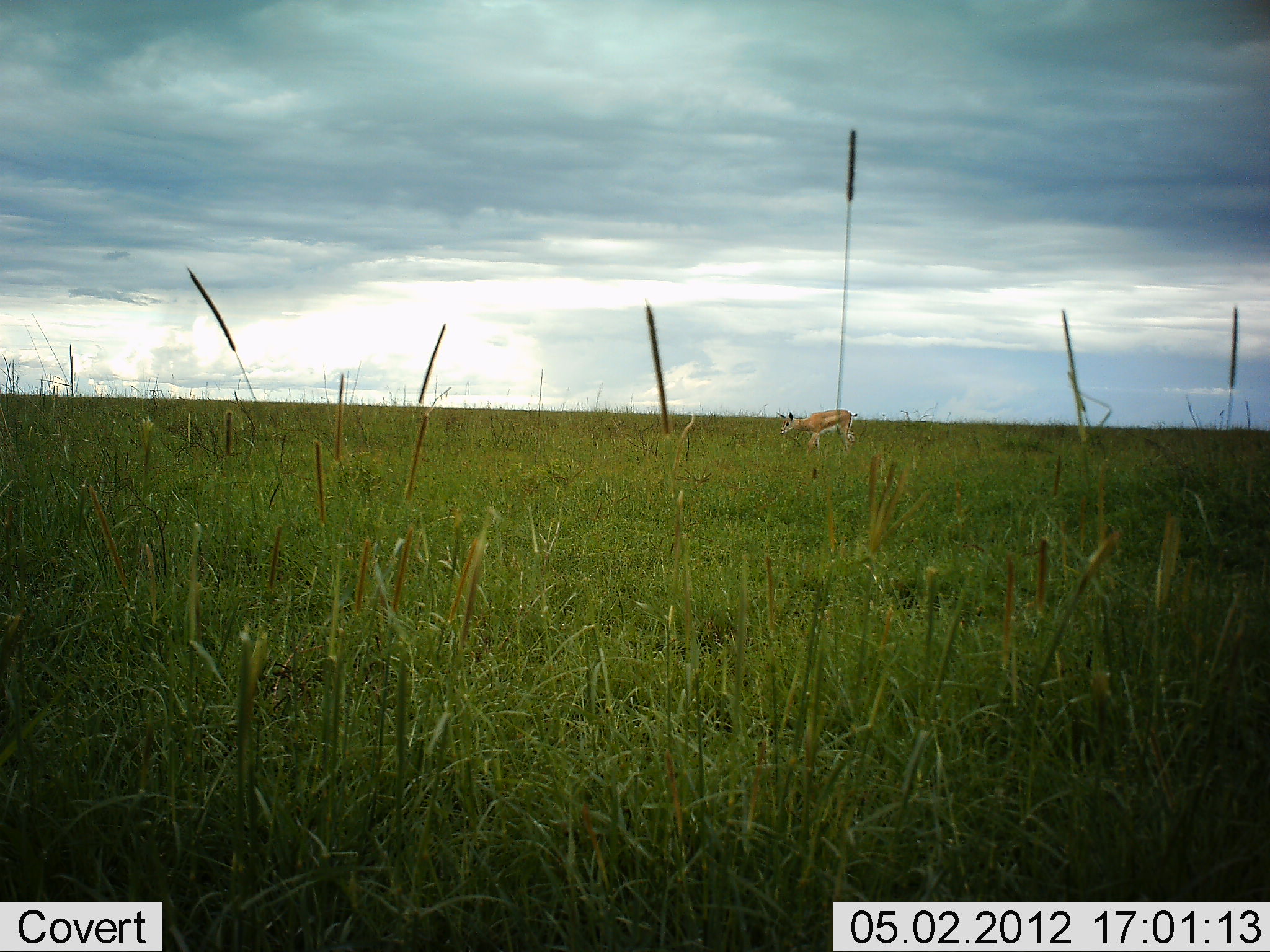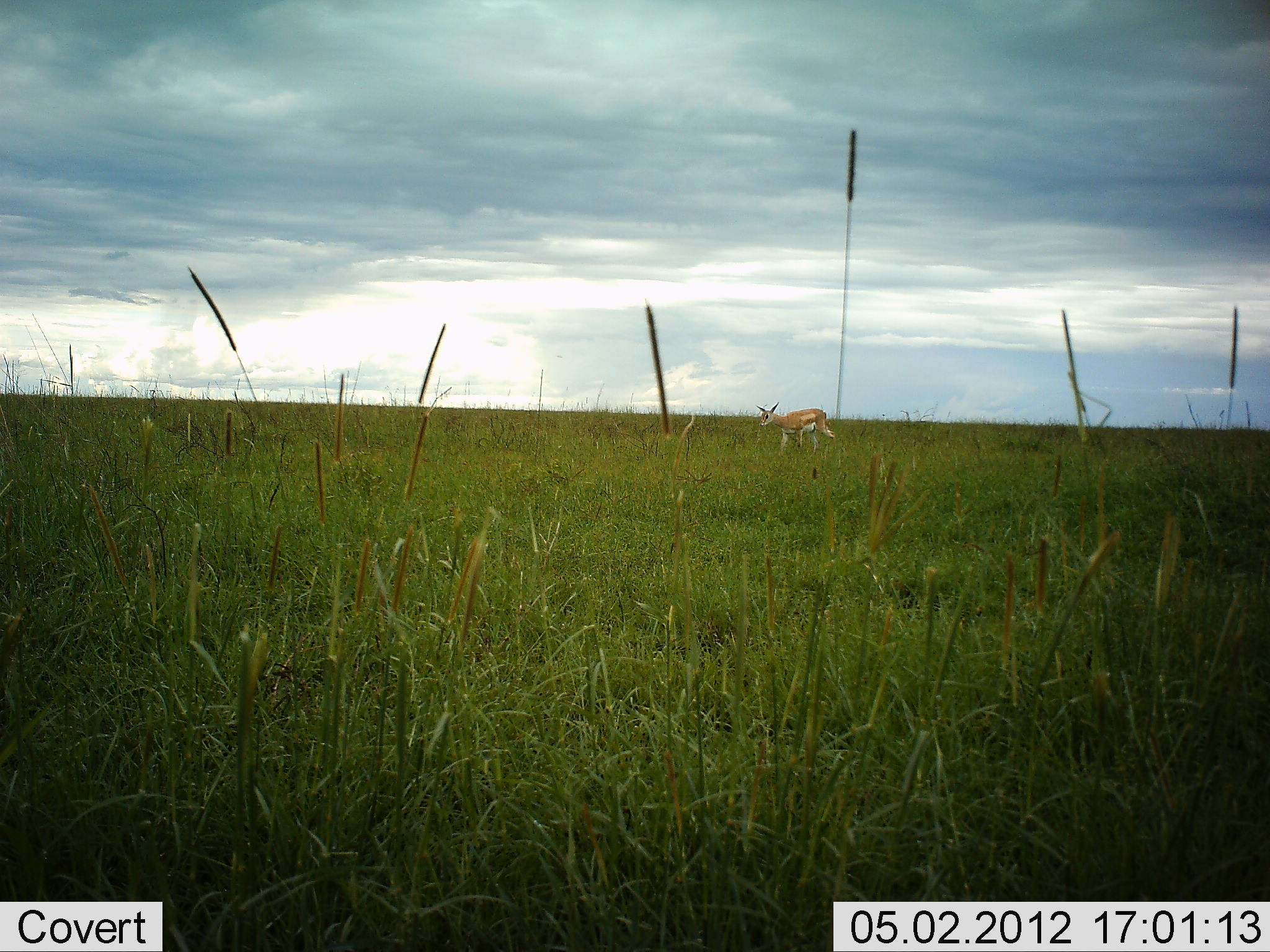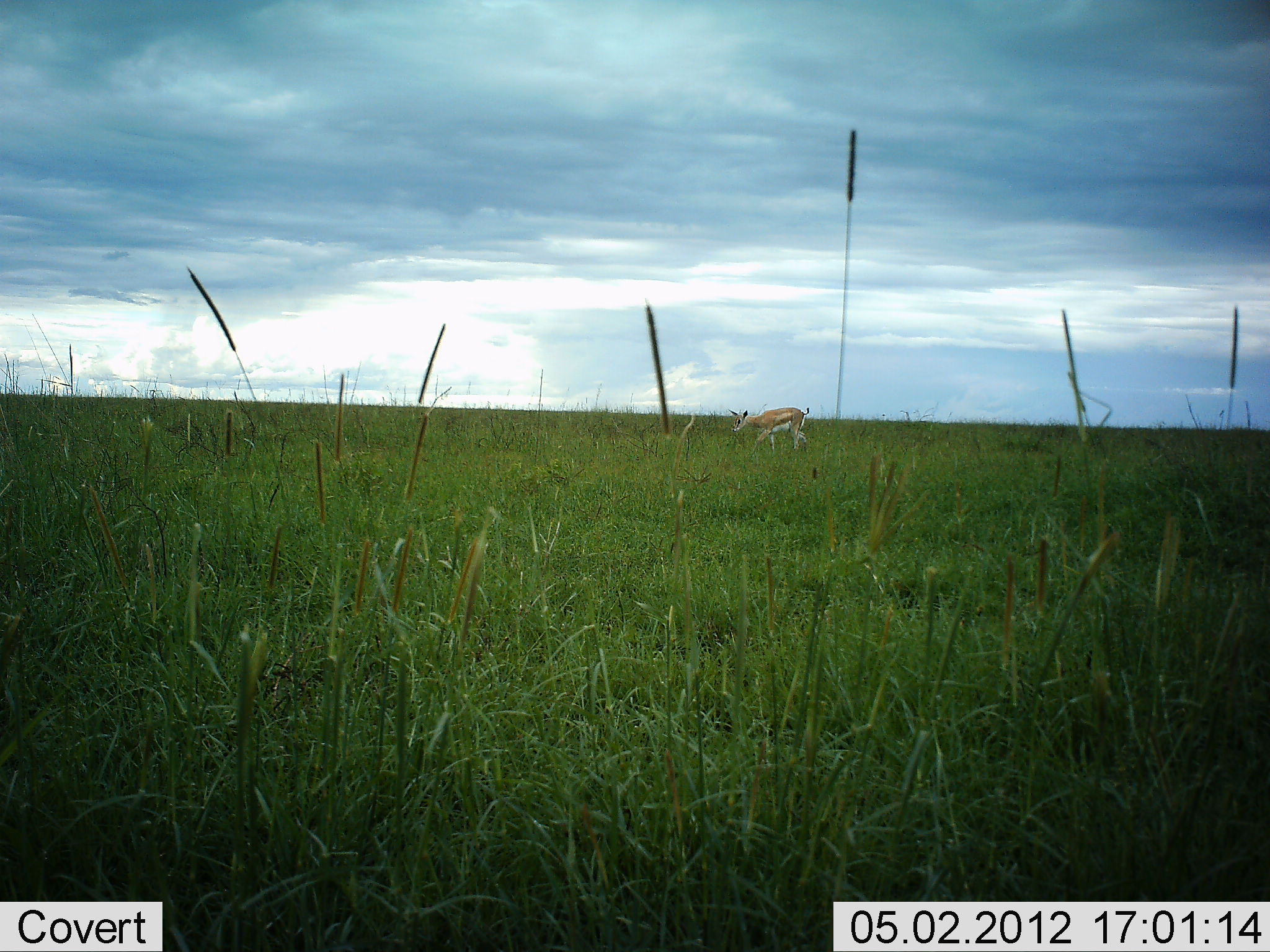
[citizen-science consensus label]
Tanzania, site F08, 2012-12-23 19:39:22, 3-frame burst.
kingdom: Animalia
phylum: Chordata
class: Mammalia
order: Artiodactyla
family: Bovidae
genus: Eudorcas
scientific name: Eudorcas thomsonii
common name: thomson's gazelle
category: gazellethomsons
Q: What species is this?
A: Gazellethomsons (thomson's gazelle) (Eudorcas thomsonii).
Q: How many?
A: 1.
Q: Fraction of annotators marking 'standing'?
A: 14%.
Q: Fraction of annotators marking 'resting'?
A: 0%.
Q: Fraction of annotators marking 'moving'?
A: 93%.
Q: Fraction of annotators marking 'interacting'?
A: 0%.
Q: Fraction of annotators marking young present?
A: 0%.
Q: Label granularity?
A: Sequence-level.